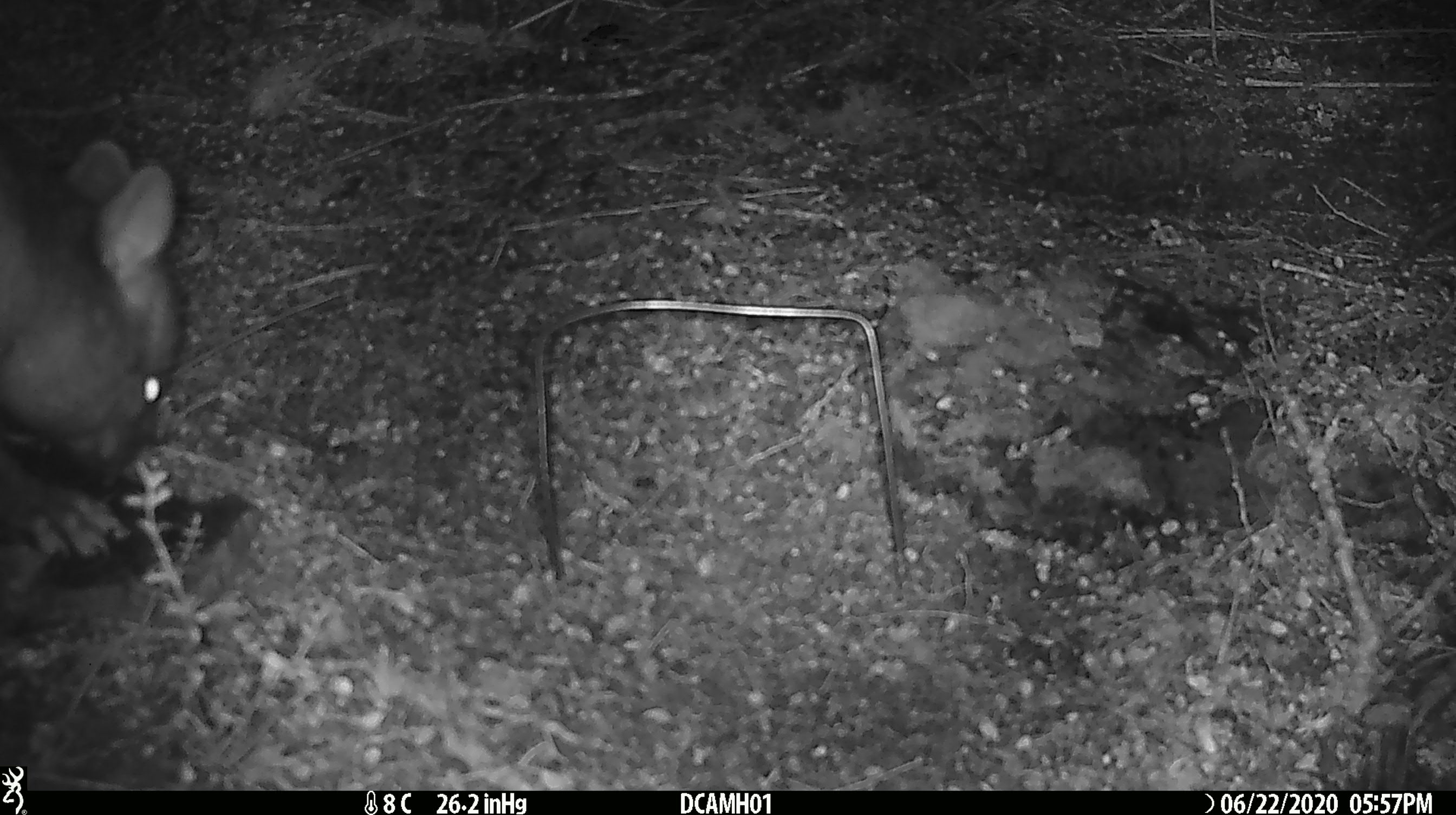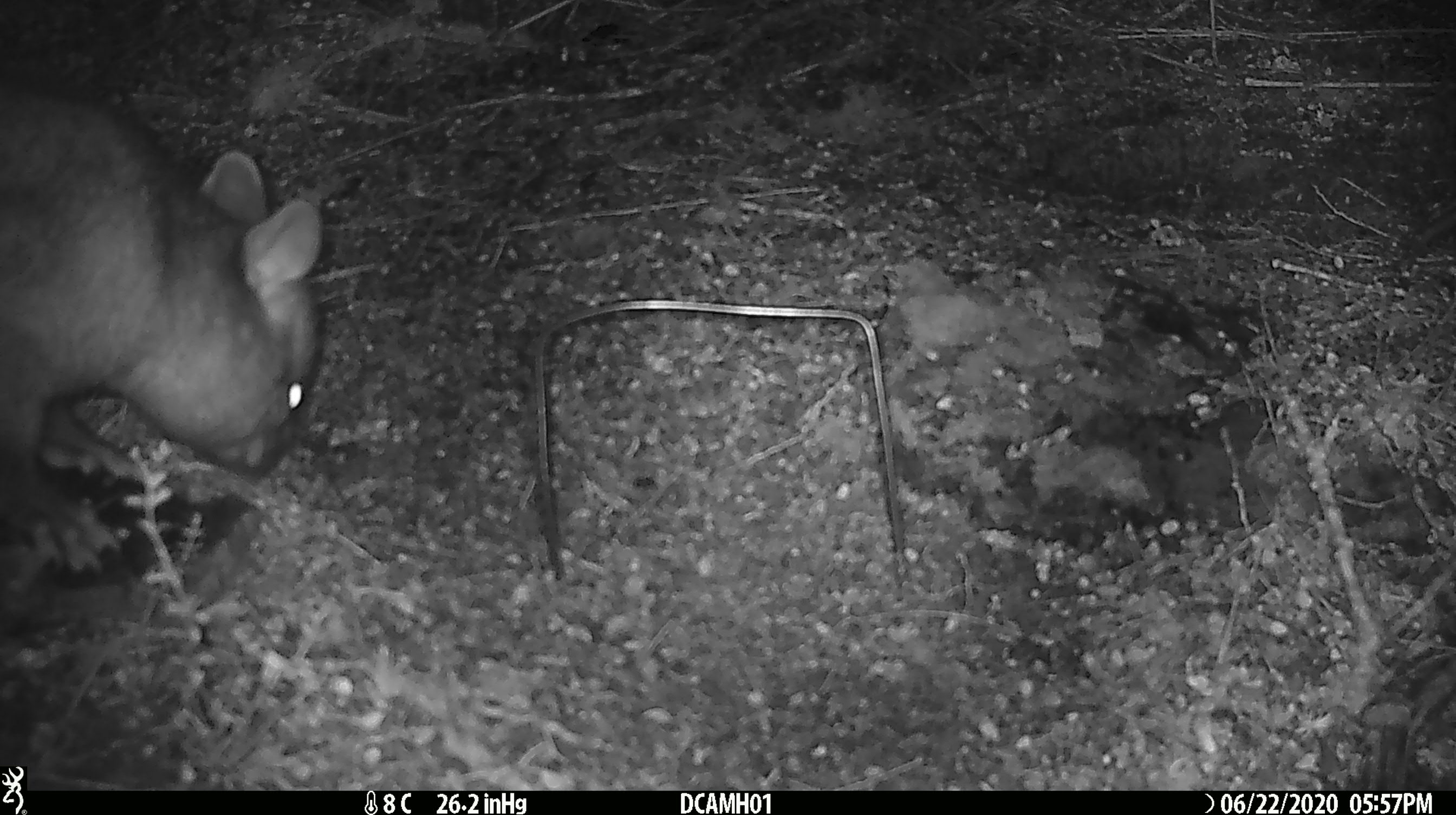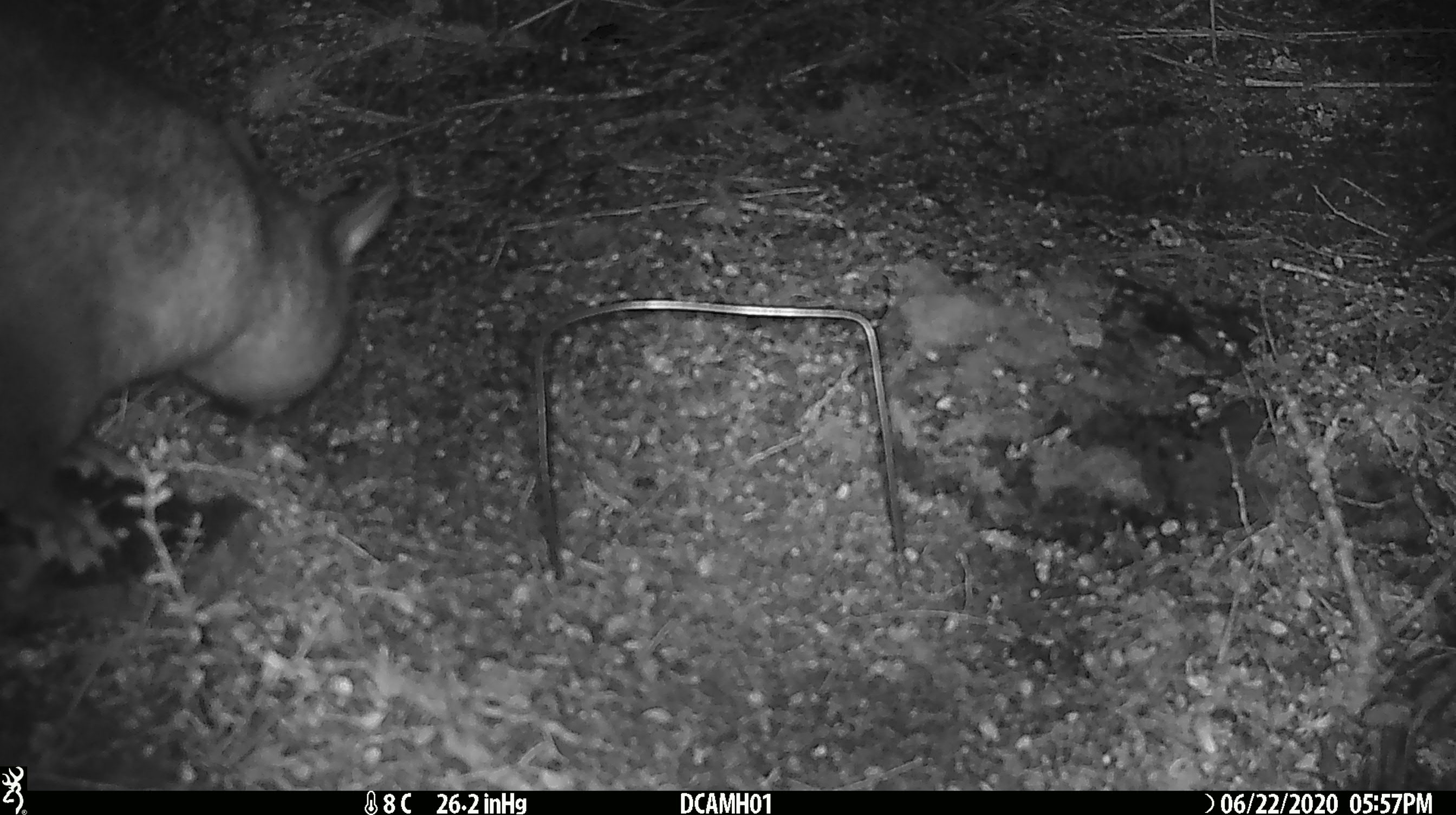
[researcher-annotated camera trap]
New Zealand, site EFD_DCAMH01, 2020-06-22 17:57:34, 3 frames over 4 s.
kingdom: Animalia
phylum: Chordata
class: Mammalia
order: Diprotodontia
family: Phalangeridae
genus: Trichosurus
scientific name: Trichosurus vulpecula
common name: common brushtail possum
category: possum